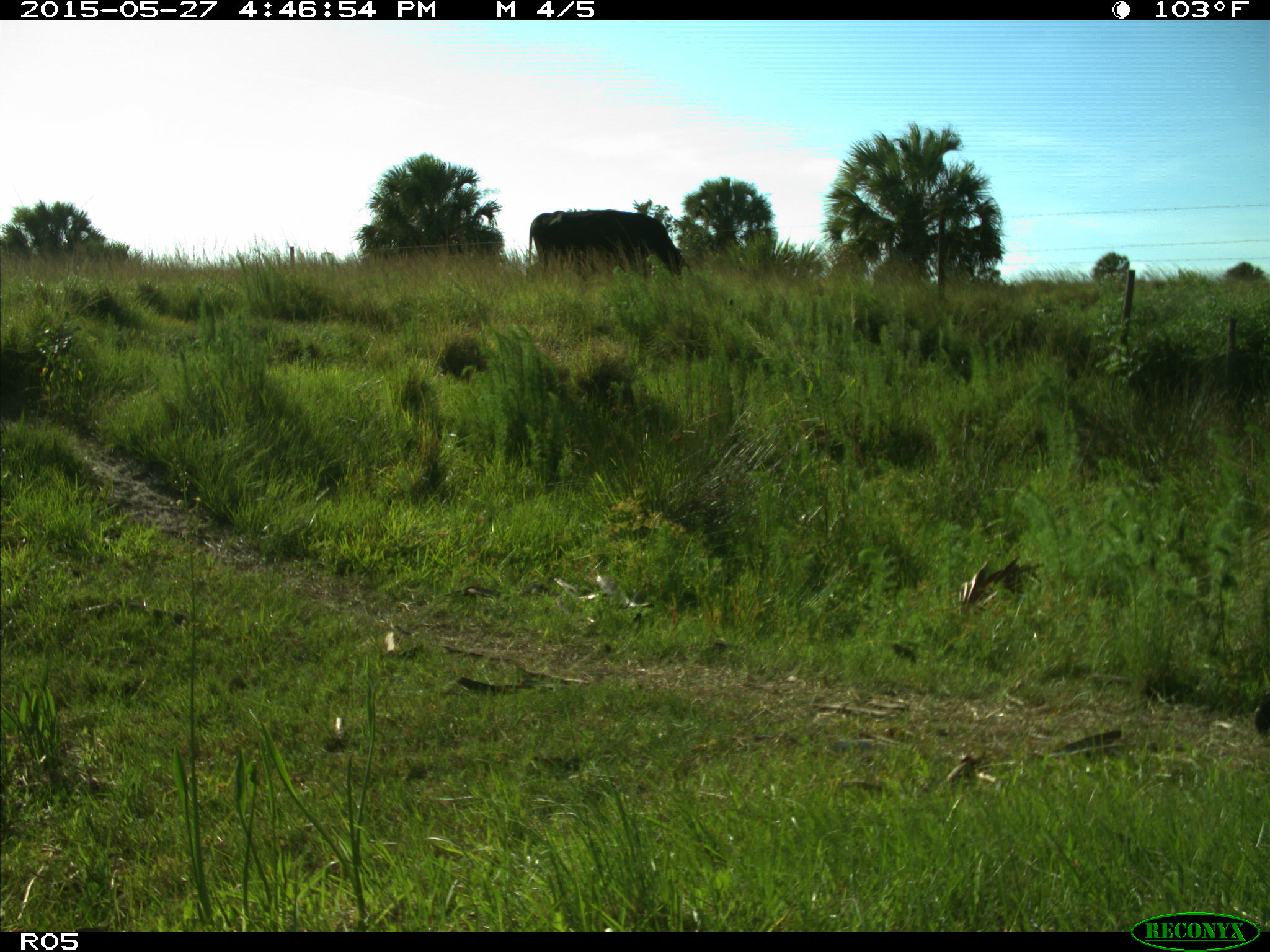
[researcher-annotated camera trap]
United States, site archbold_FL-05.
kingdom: Animalia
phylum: Chordata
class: Mammalia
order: Artiodactyla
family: Bovidae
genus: Bos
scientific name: Bos taurus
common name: domestic cow